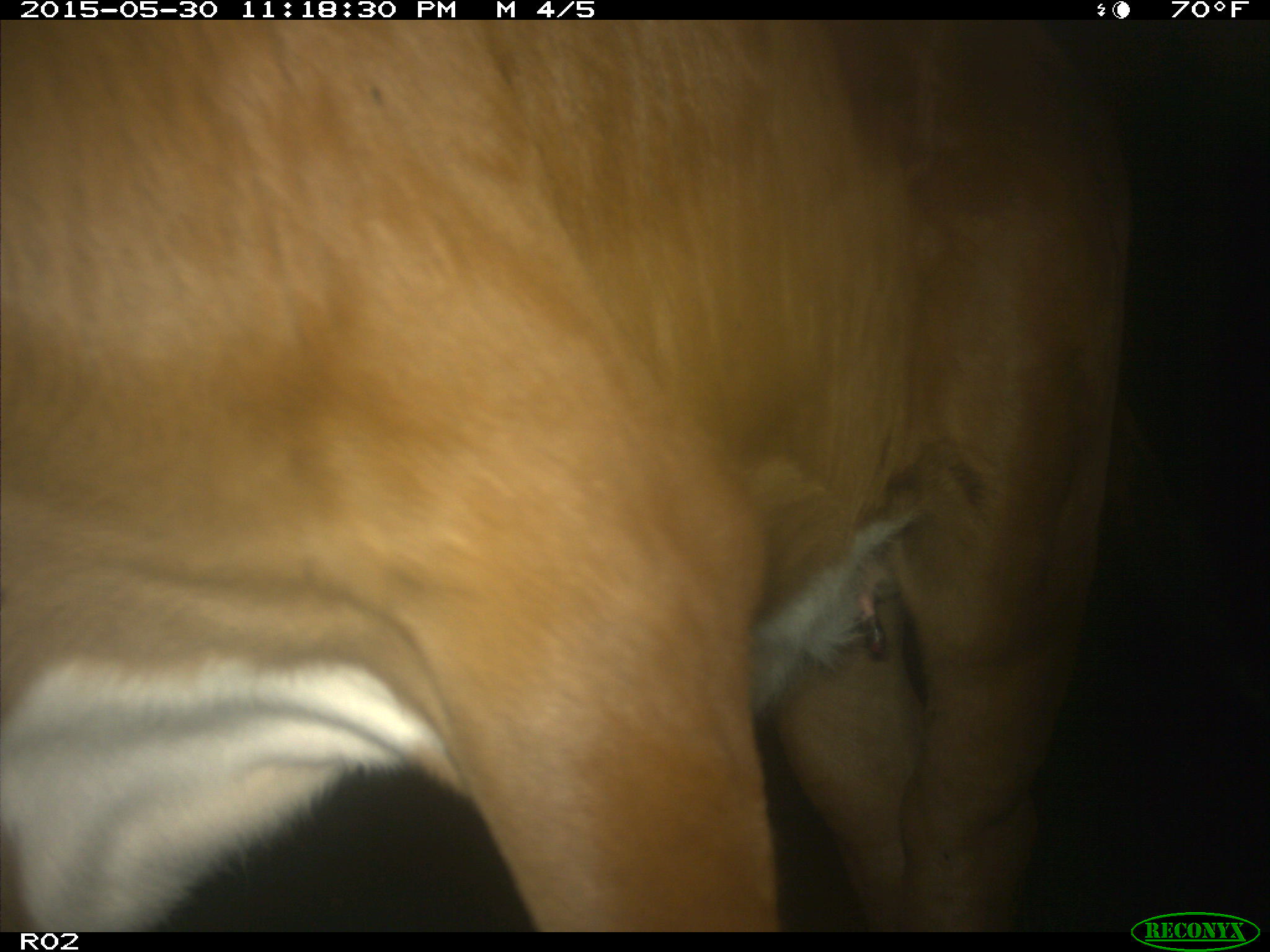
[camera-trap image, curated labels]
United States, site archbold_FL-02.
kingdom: Animalia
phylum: Chordata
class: Mammalia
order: Artiodactyla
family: Bovidae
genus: Bos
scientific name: Bos taurus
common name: domestic cow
Bos taurus (domestic cow).